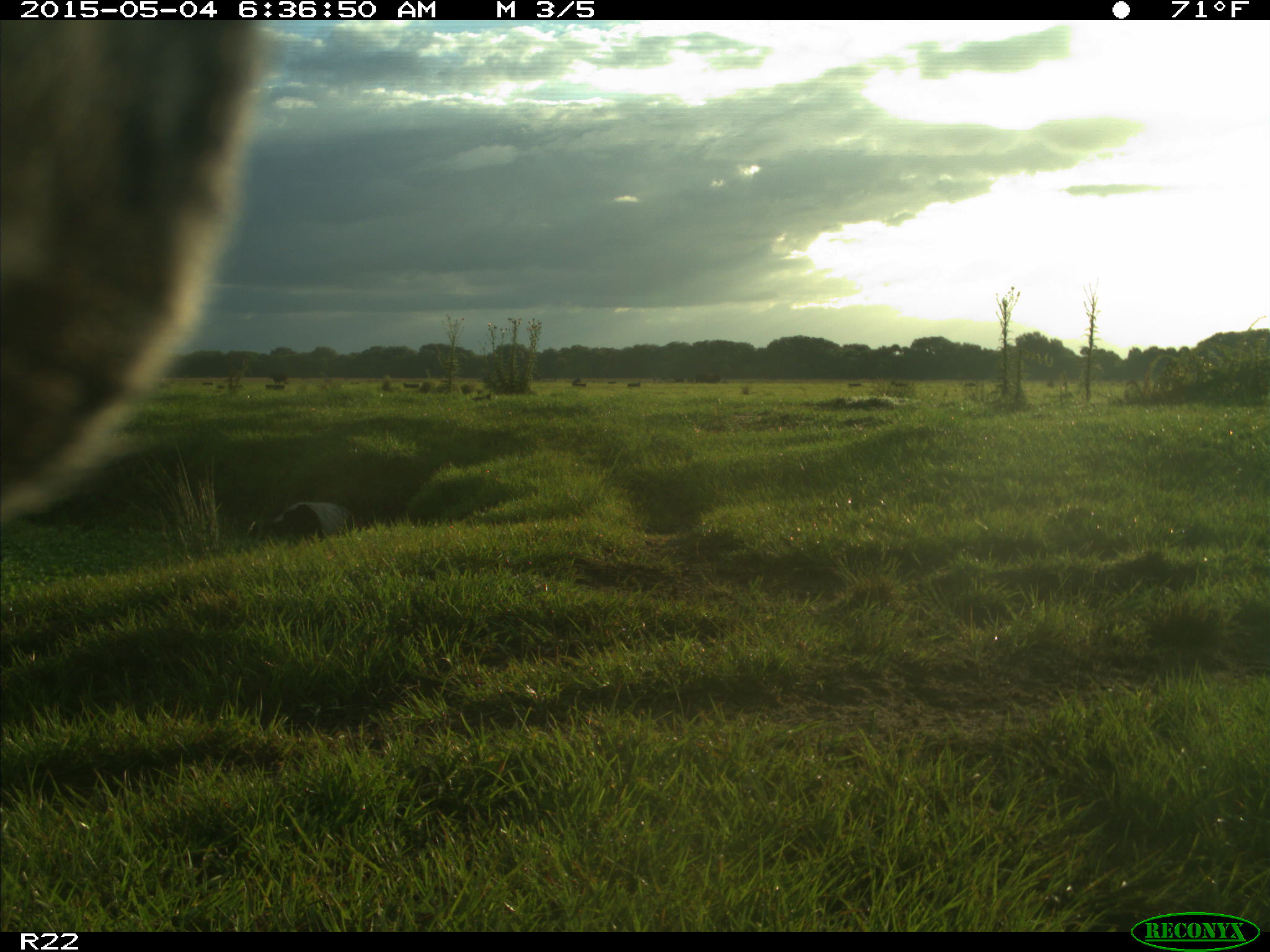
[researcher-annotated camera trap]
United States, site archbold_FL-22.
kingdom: Animalia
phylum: Chordata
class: Mammalia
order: Artiodactyla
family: Bovidae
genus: Bos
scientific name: Bos taurus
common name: domestic cow